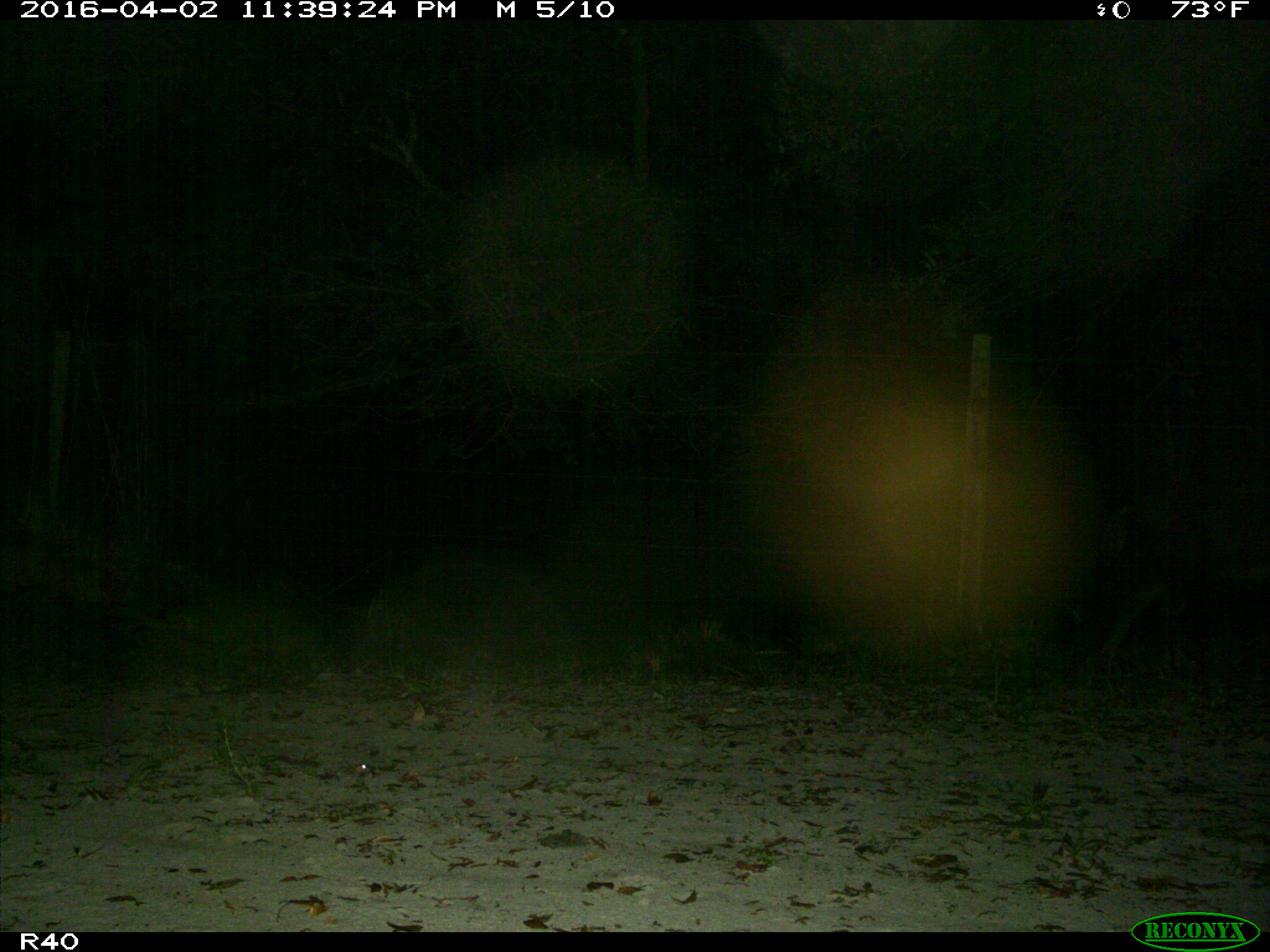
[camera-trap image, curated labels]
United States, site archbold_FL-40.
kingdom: Animalia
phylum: Chordata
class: Mammalia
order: Artiodactyla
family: Suidae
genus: Sus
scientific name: Sus scrofa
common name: wild boar